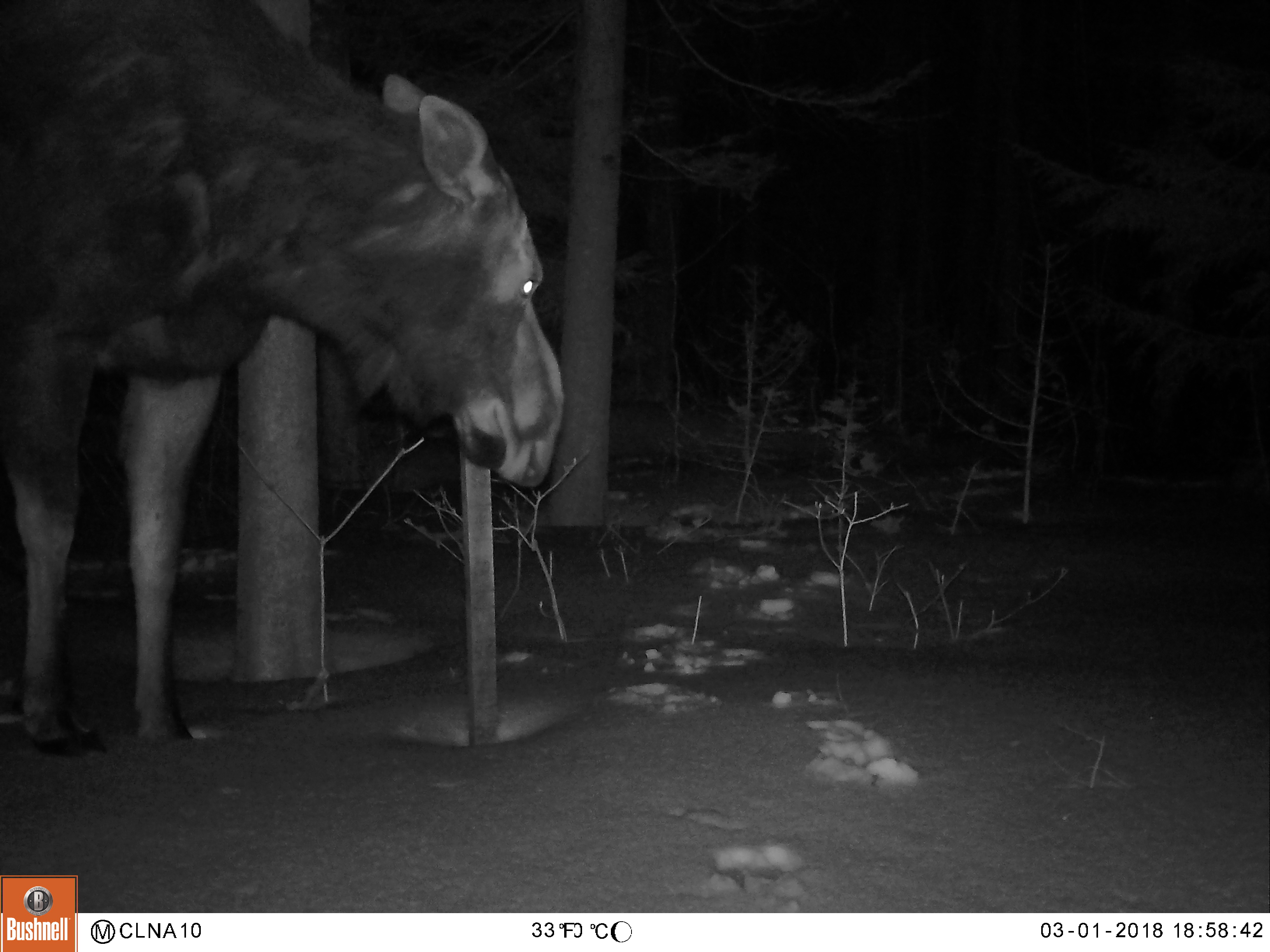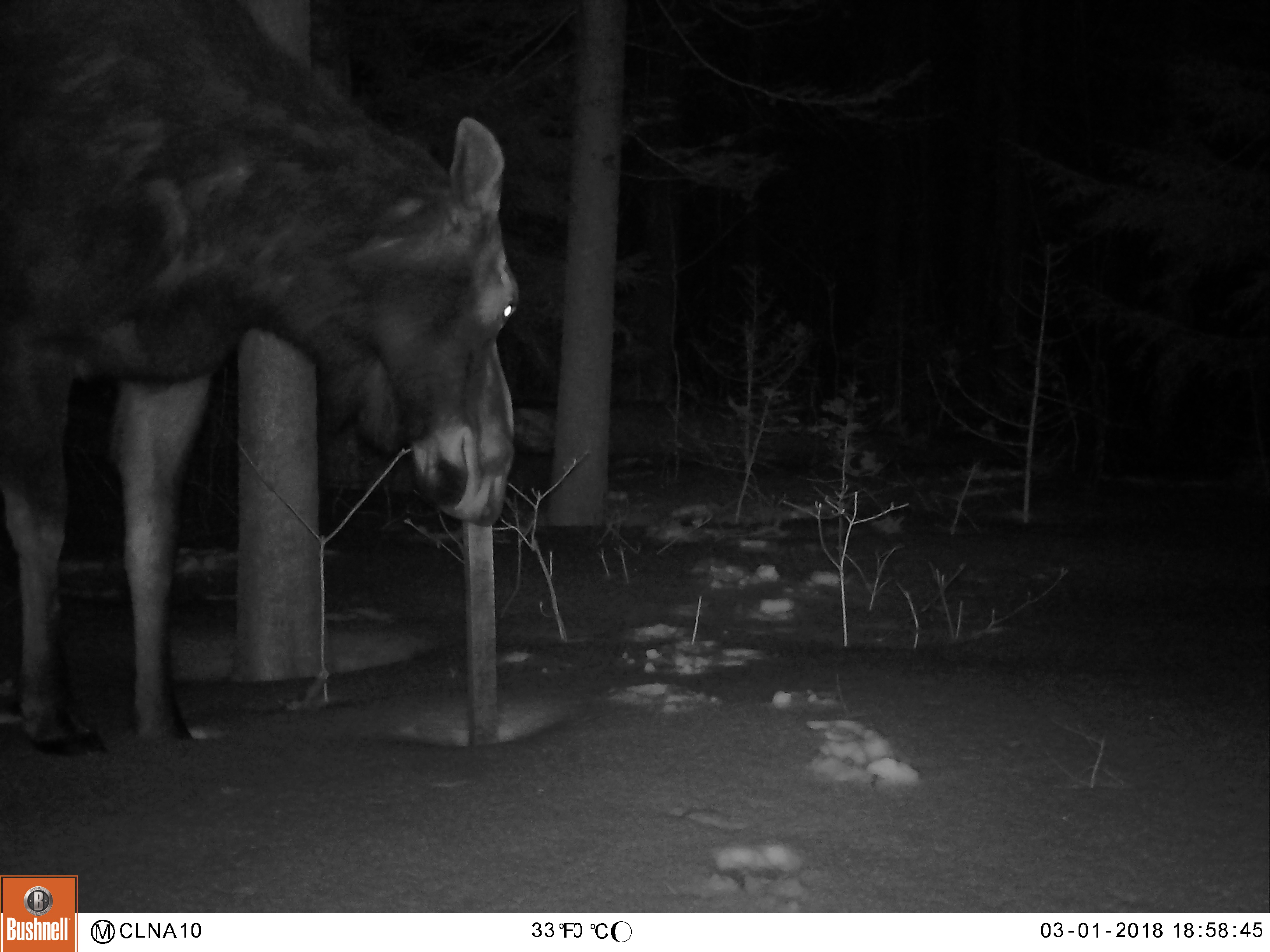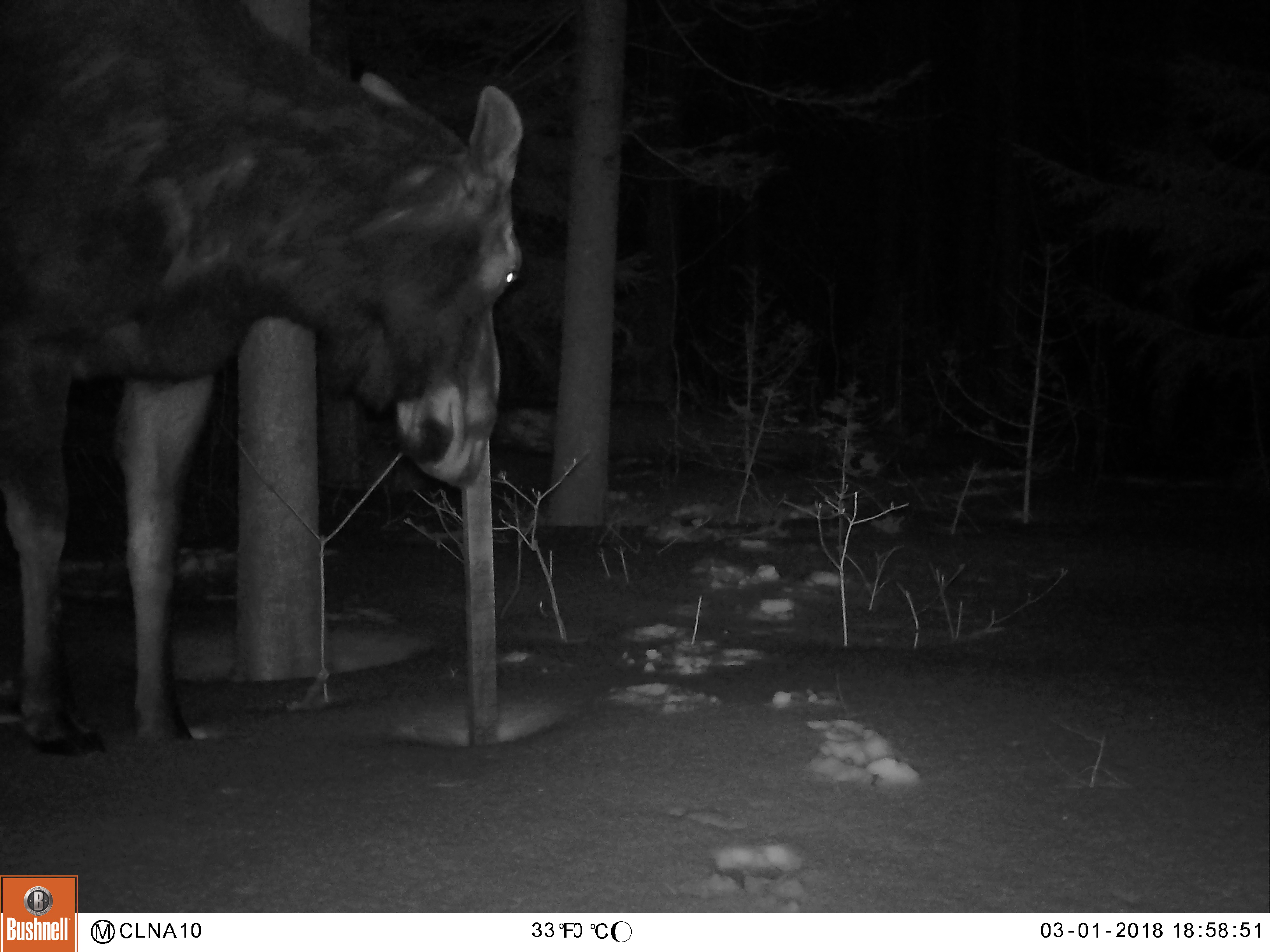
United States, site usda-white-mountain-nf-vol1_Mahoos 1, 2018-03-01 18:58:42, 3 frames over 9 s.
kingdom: Animalia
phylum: Chordata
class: Mammalia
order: Artiodactyla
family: Cervidae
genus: Alces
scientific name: Alces alces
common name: moose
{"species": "moose (Alces alces)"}